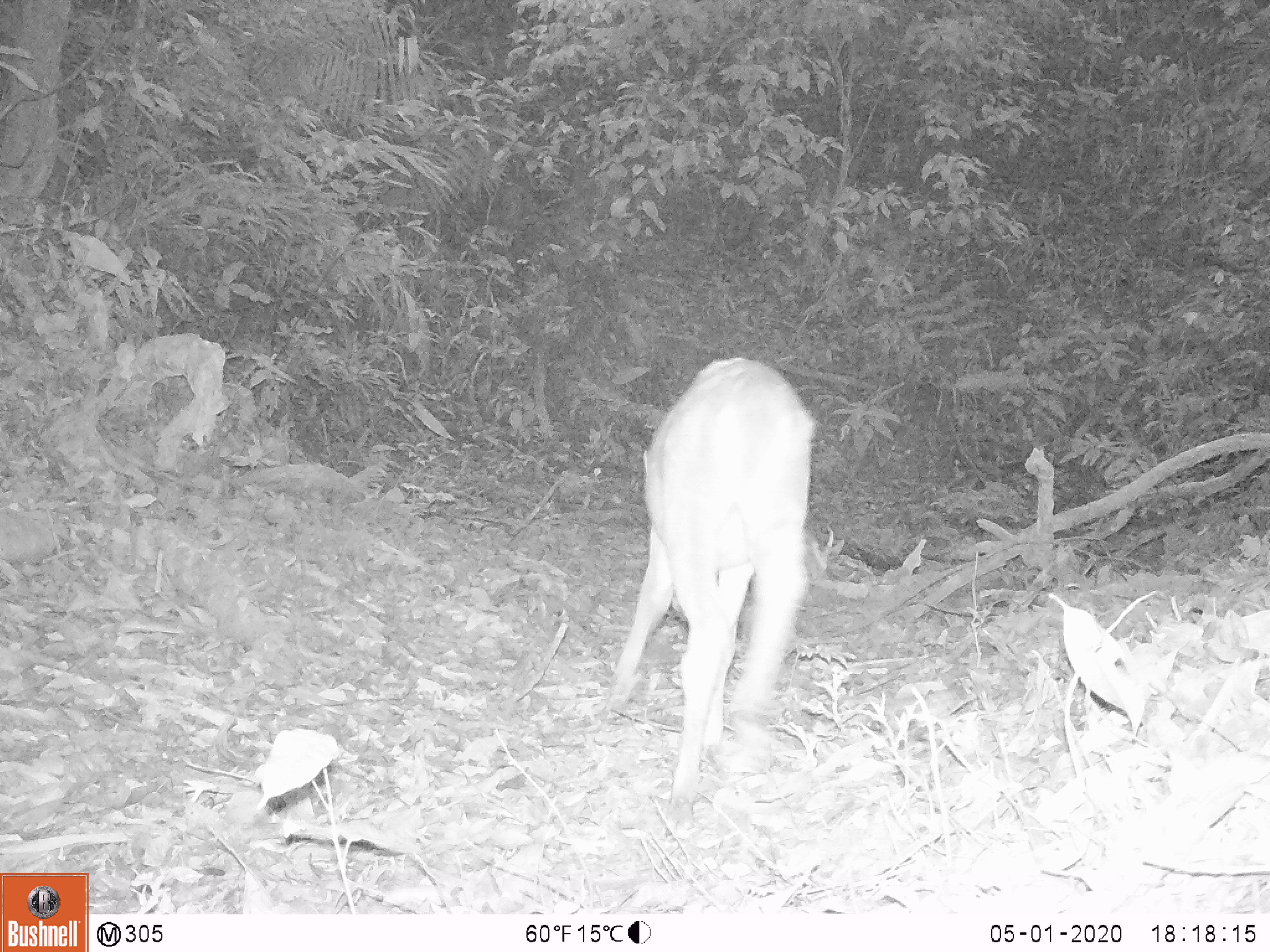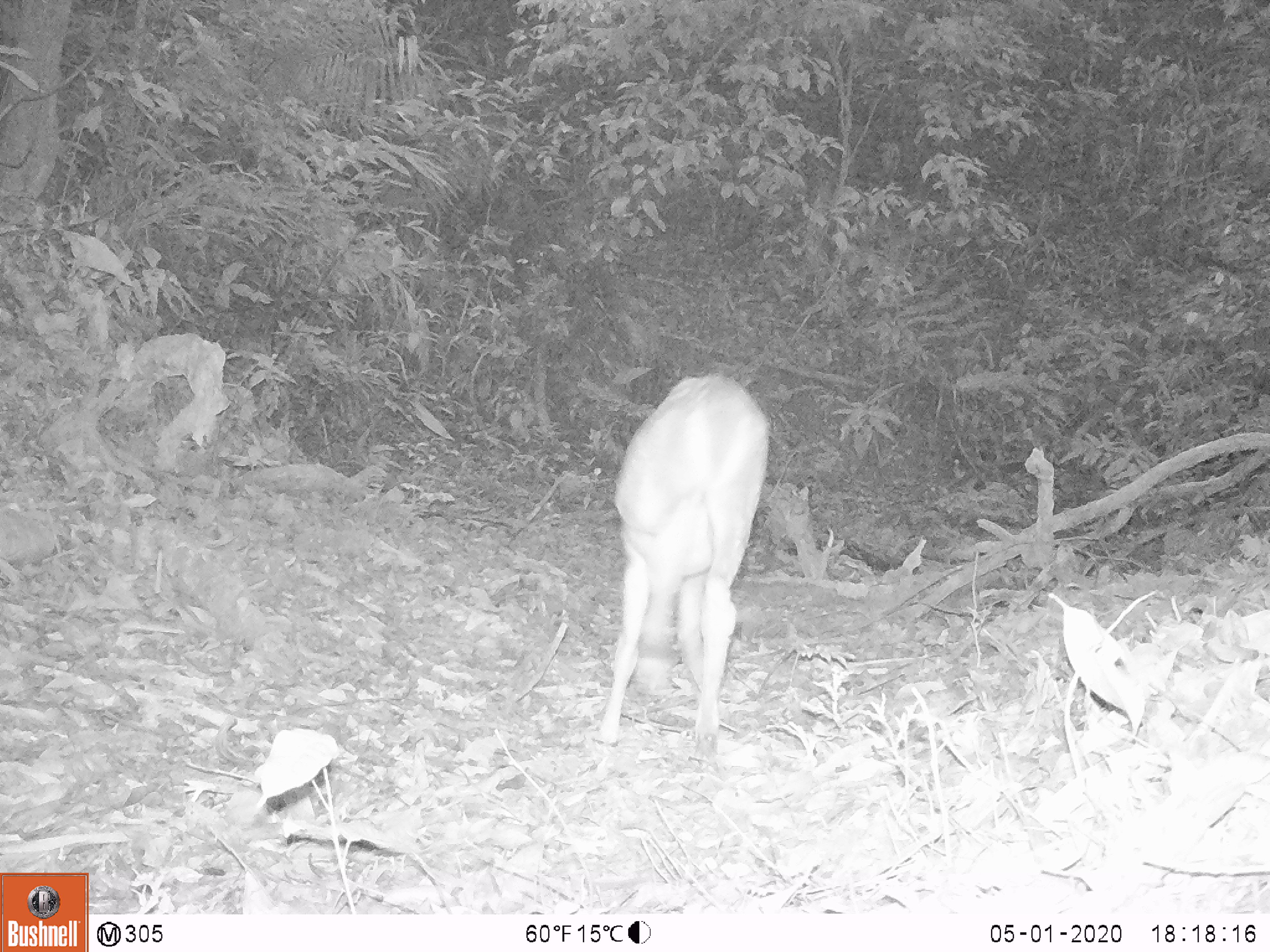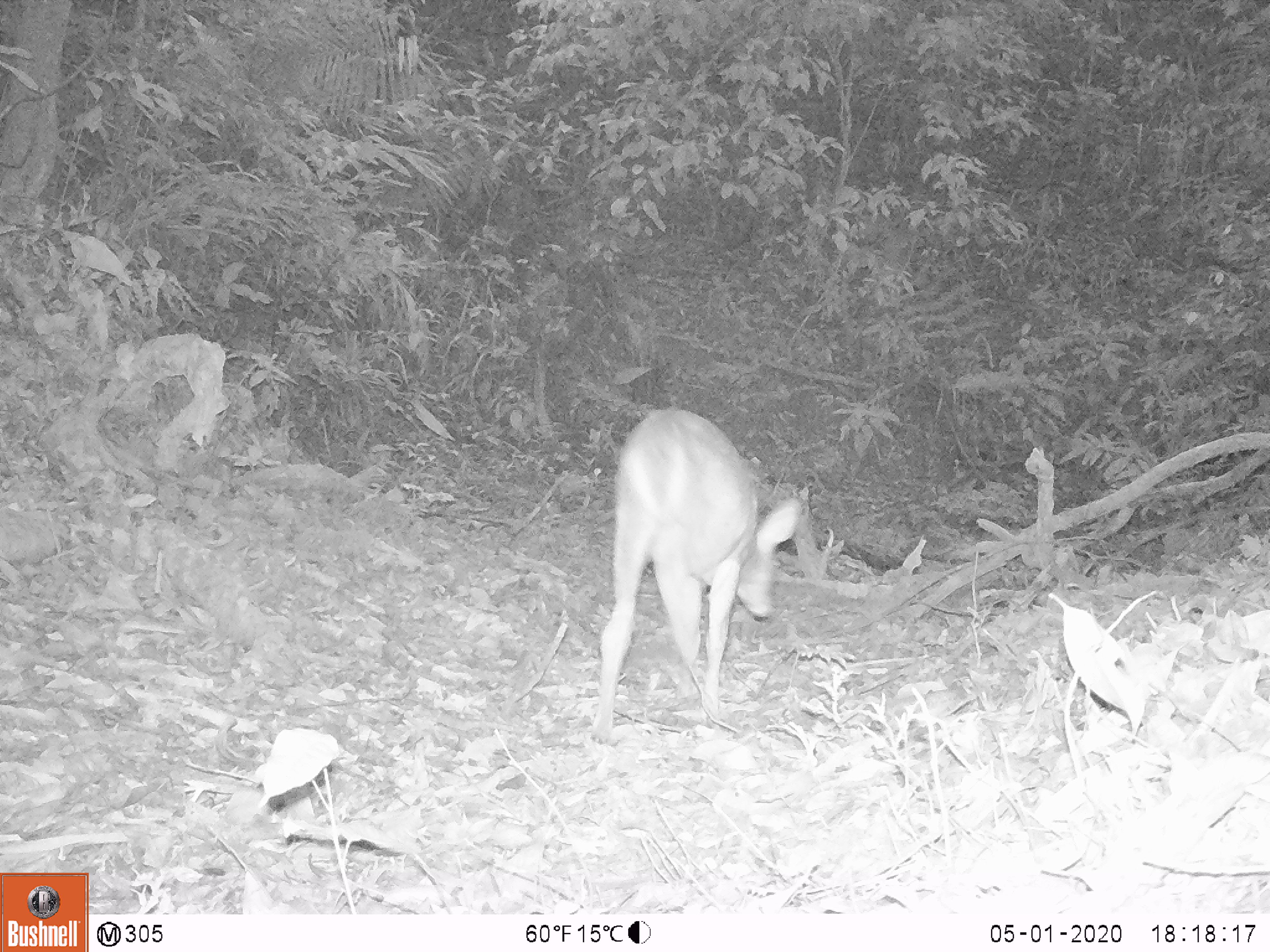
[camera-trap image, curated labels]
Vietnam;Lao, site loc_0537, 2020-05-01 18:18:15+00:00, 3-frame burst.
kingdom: Animalia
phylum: Chordata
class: Mammalia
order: Artiodactyla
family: Cervidae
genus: Muntiacus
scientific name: Muntiacus vuquangensis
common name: large-antlered muntjac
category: large antlered muntjac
Large antlered muntjac (large-antlered muntjac) (Muntiacus vuquangensis). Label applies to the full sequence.